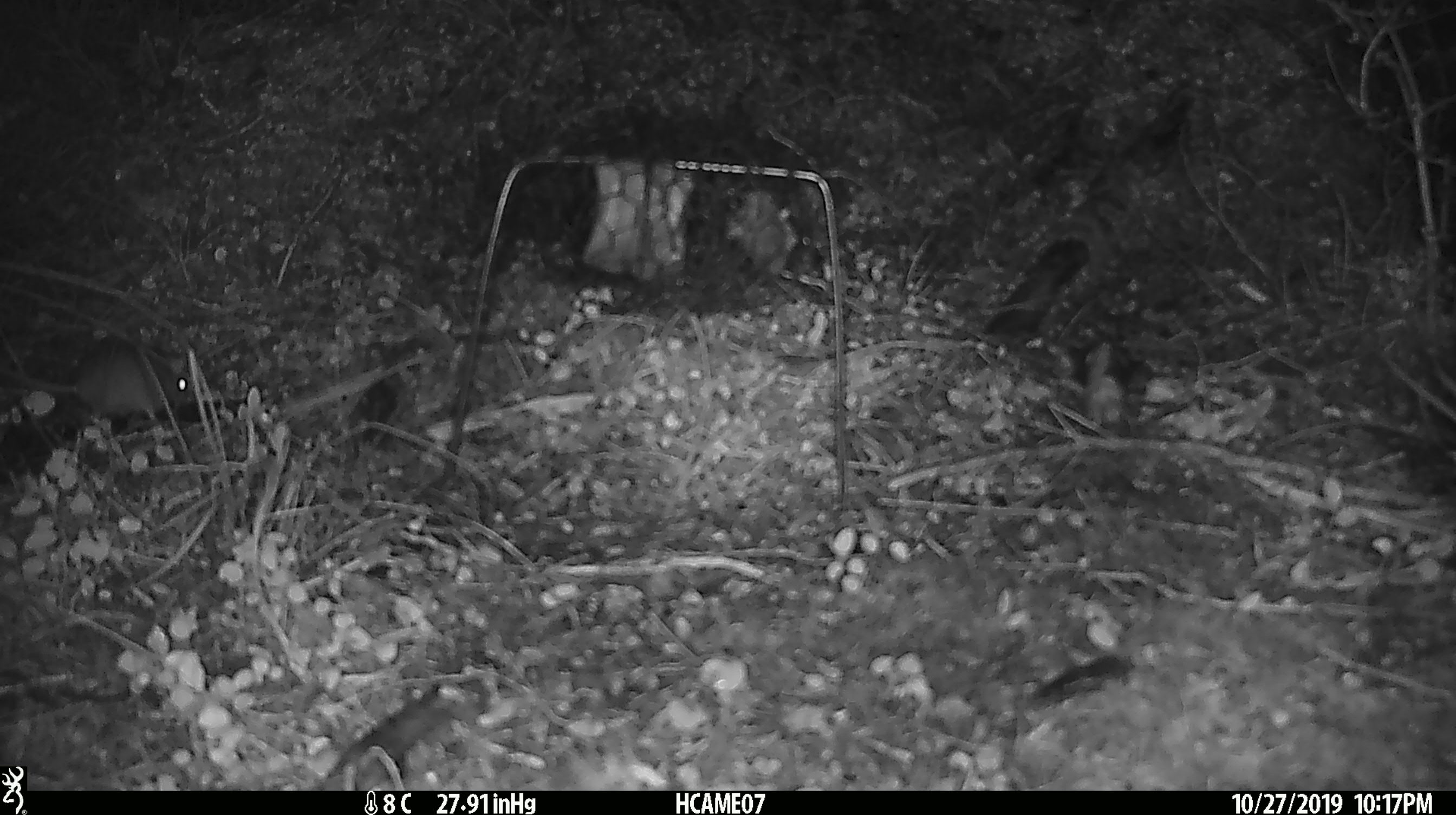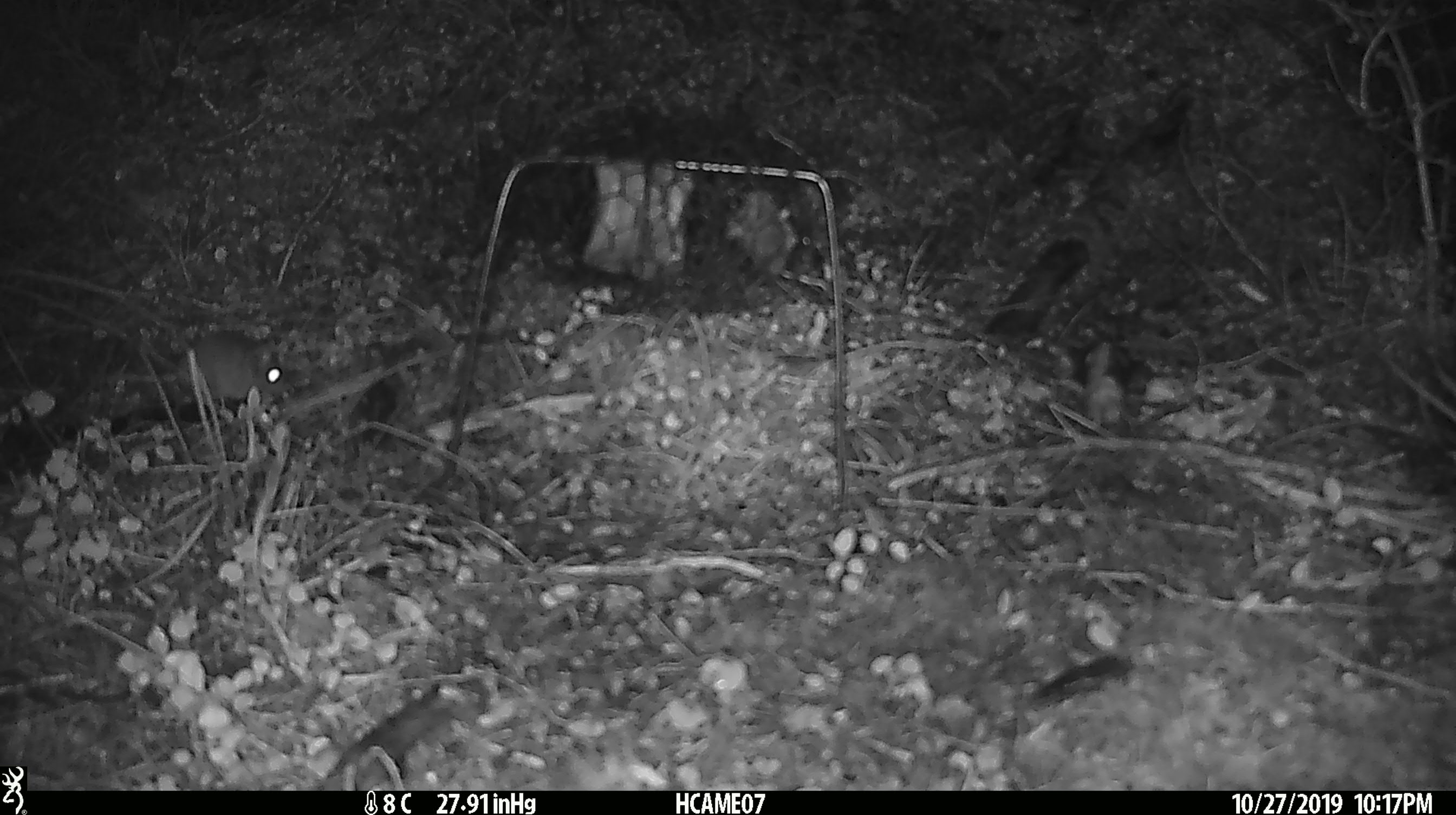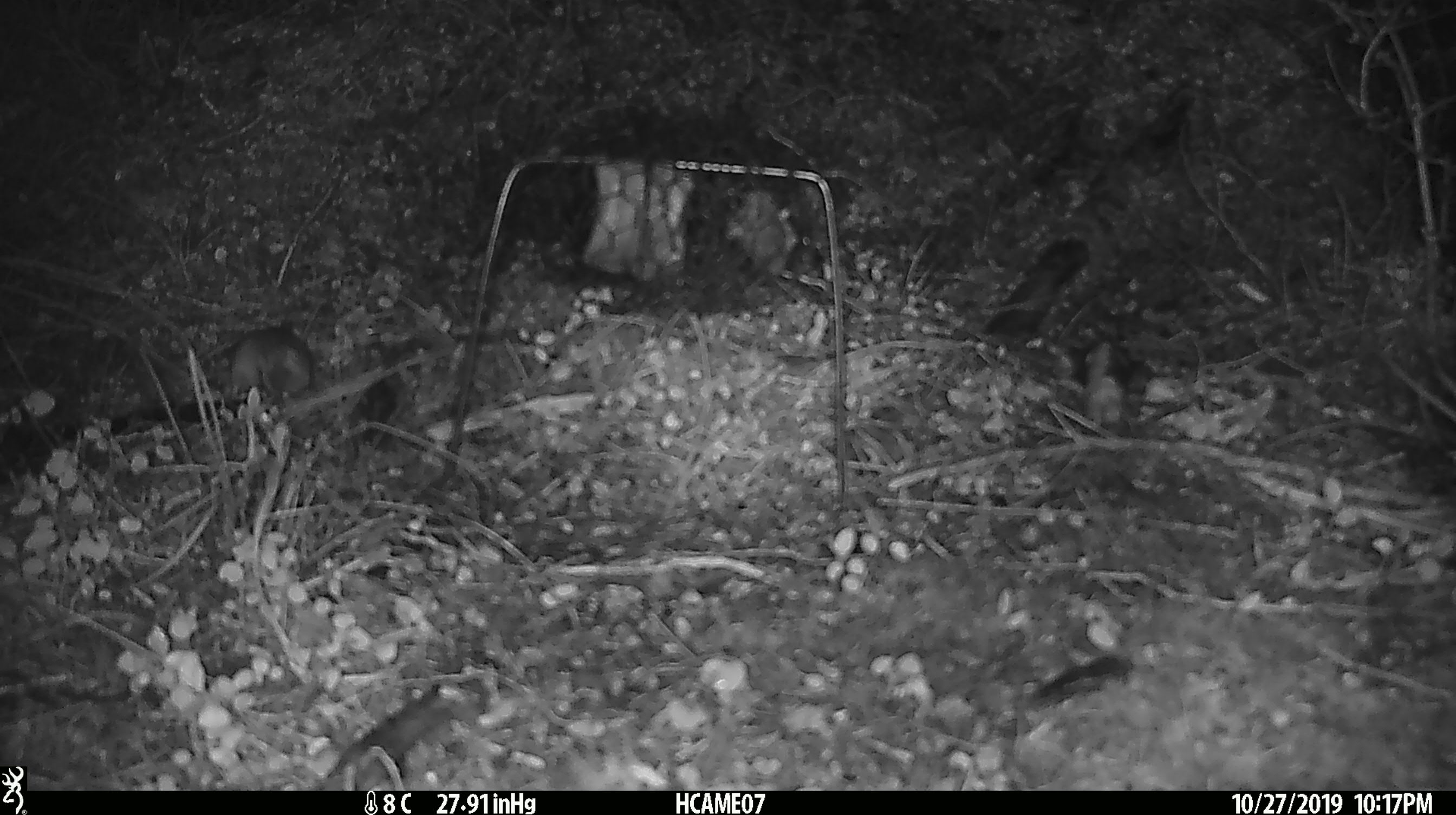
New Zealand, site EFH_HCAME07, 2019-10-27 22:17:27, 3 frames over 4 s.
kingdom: Animalia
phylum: Chordata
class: Mammalia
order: Rodentia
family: Muridae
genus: Mus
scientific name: Mus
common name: mouse